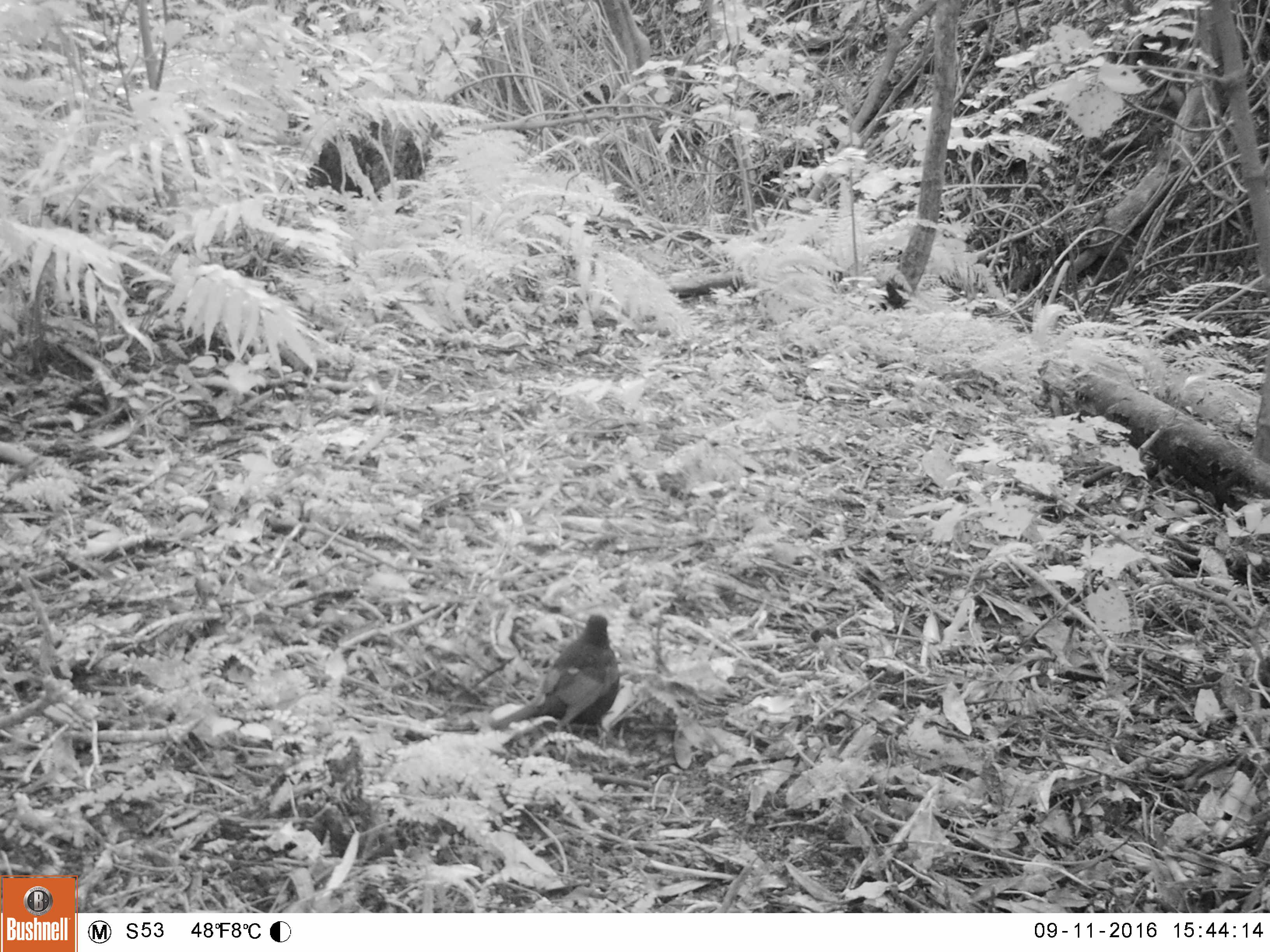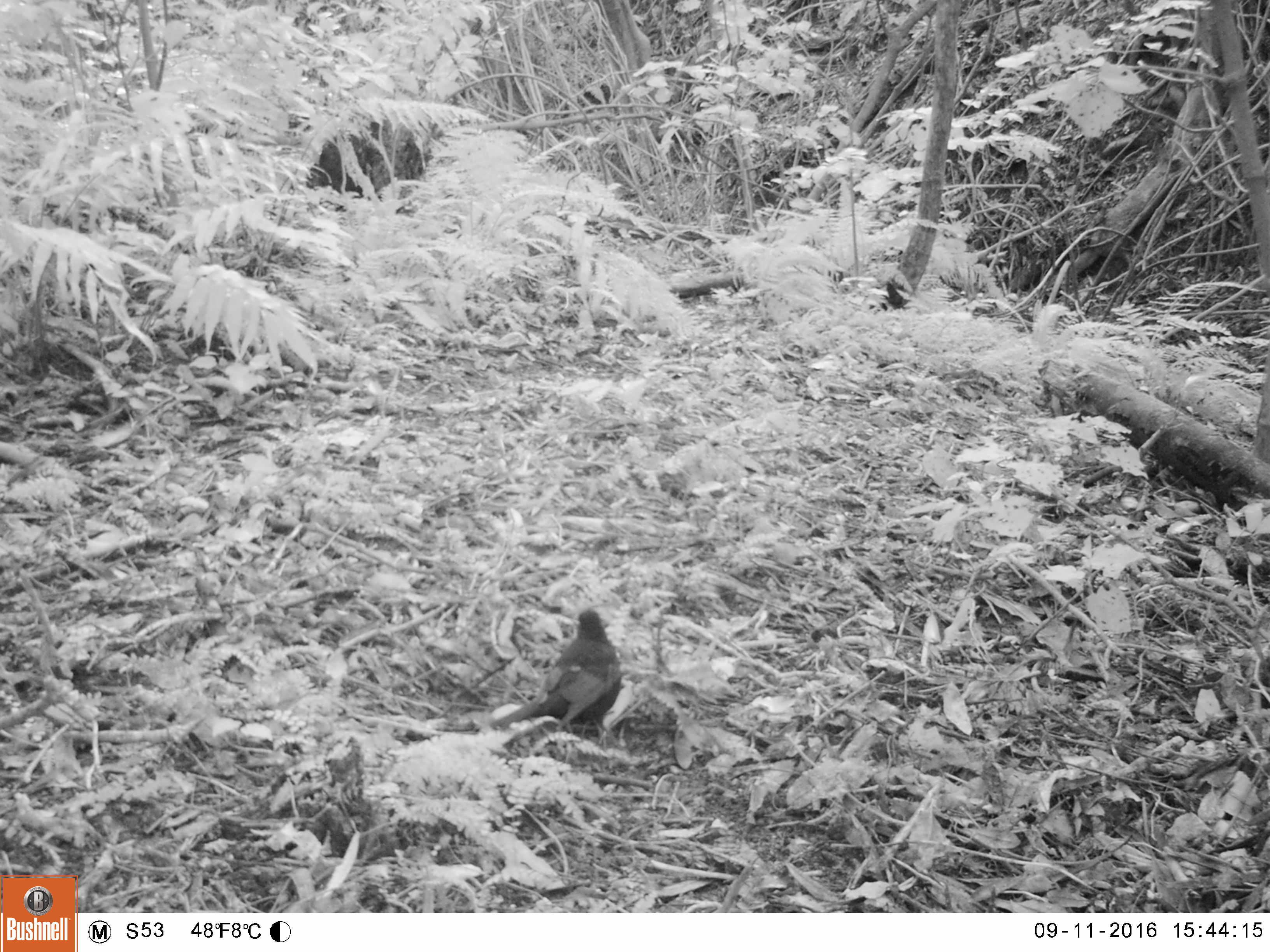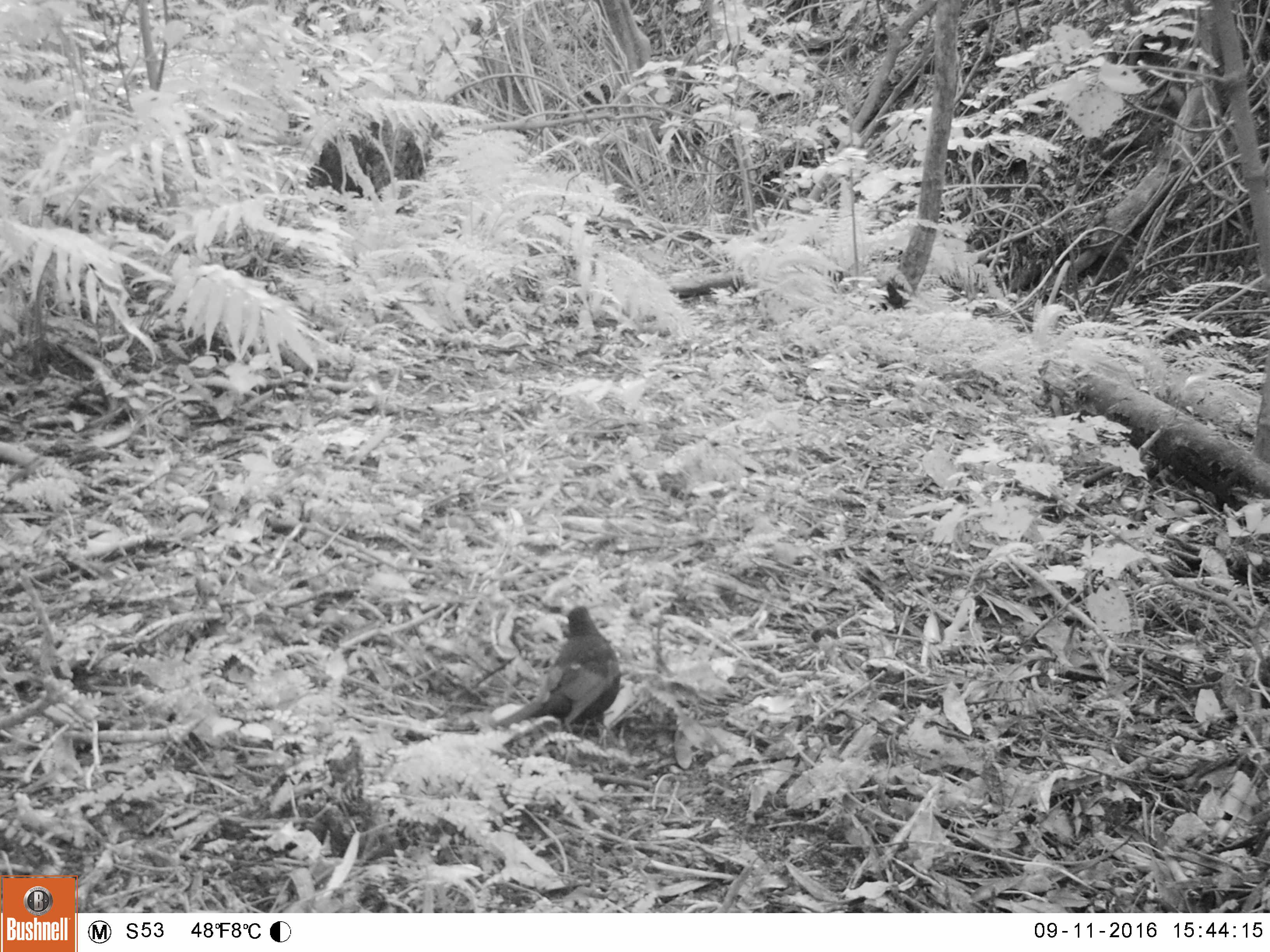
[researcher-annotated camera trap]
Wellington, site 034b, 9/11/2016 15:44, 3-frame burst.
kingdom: Animalia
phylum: Chordata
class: Aves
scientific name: Aves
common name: bird